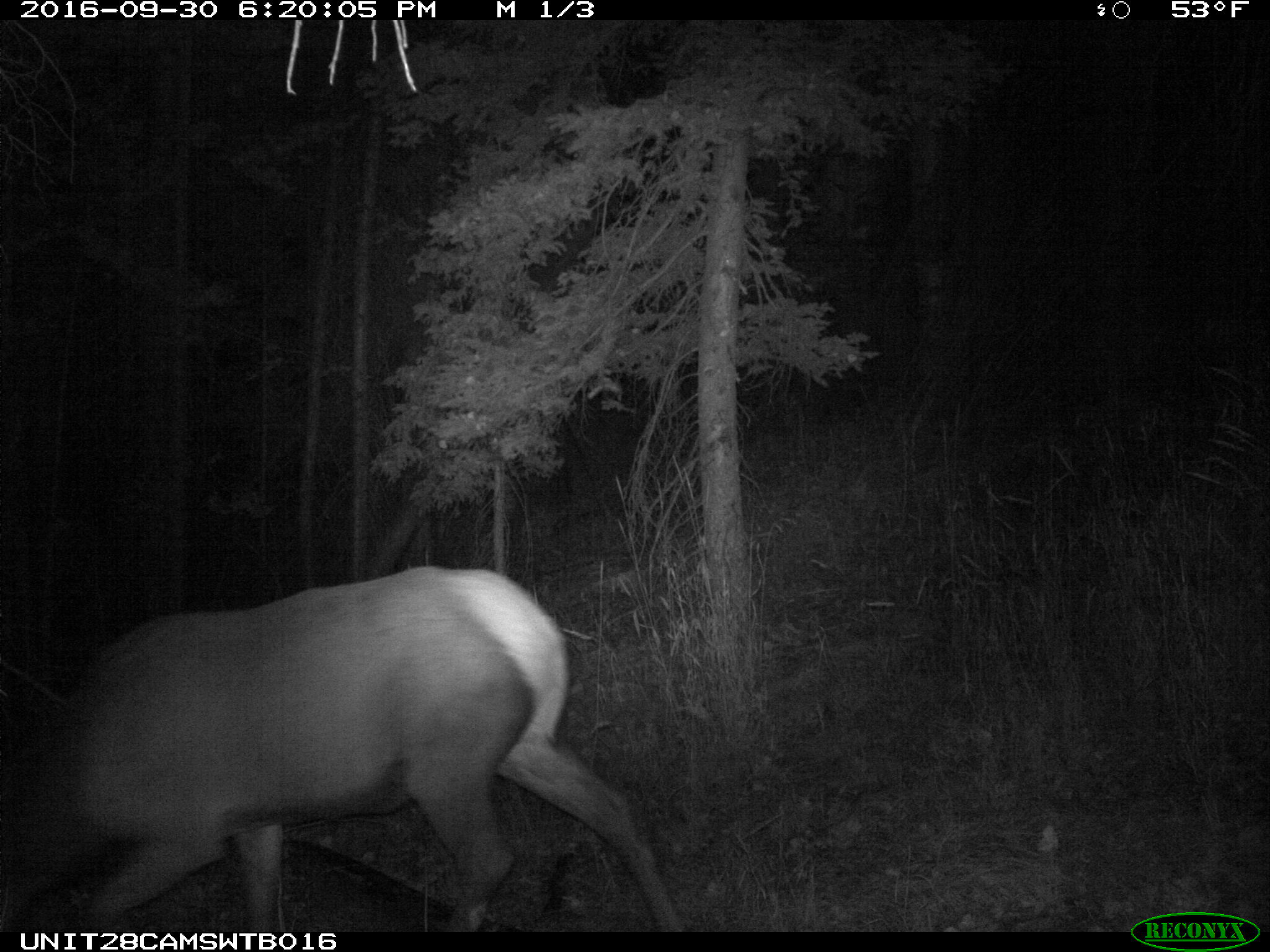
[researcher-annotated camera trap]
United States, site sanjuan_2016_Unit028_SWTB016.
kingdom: Animalia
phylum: Chordata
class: Mammalia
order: Artiodactyla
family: Cervidae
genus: Cervus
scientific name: Cervus elaphus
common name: red deer